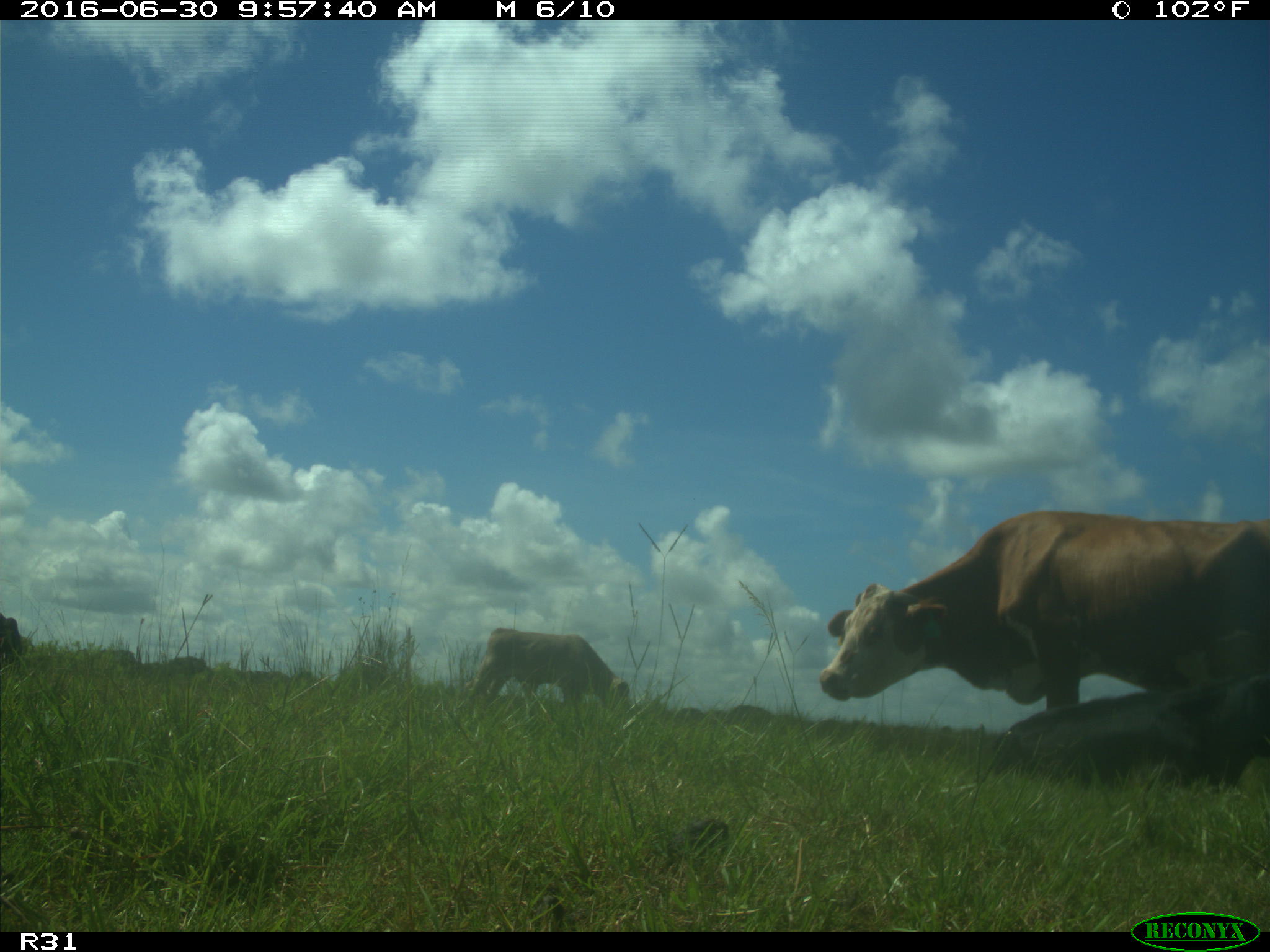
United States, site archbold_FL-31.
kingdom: Animalia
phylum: Chordata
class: Mammalia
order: Artiodactyla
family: Bovidae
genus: Bos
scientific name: Bos taurus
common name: domestic cow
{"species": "Bos taurus (domestic cow)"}